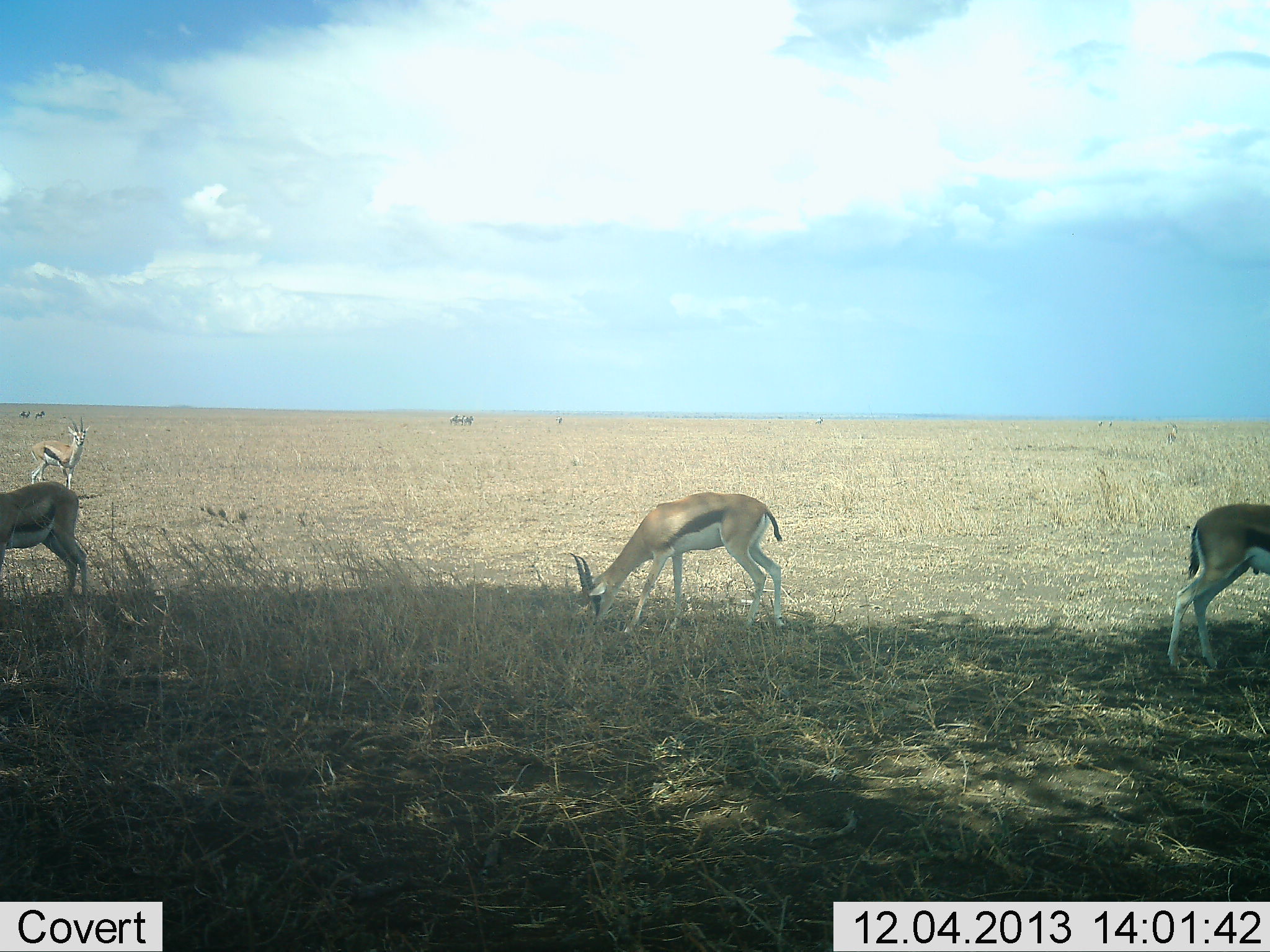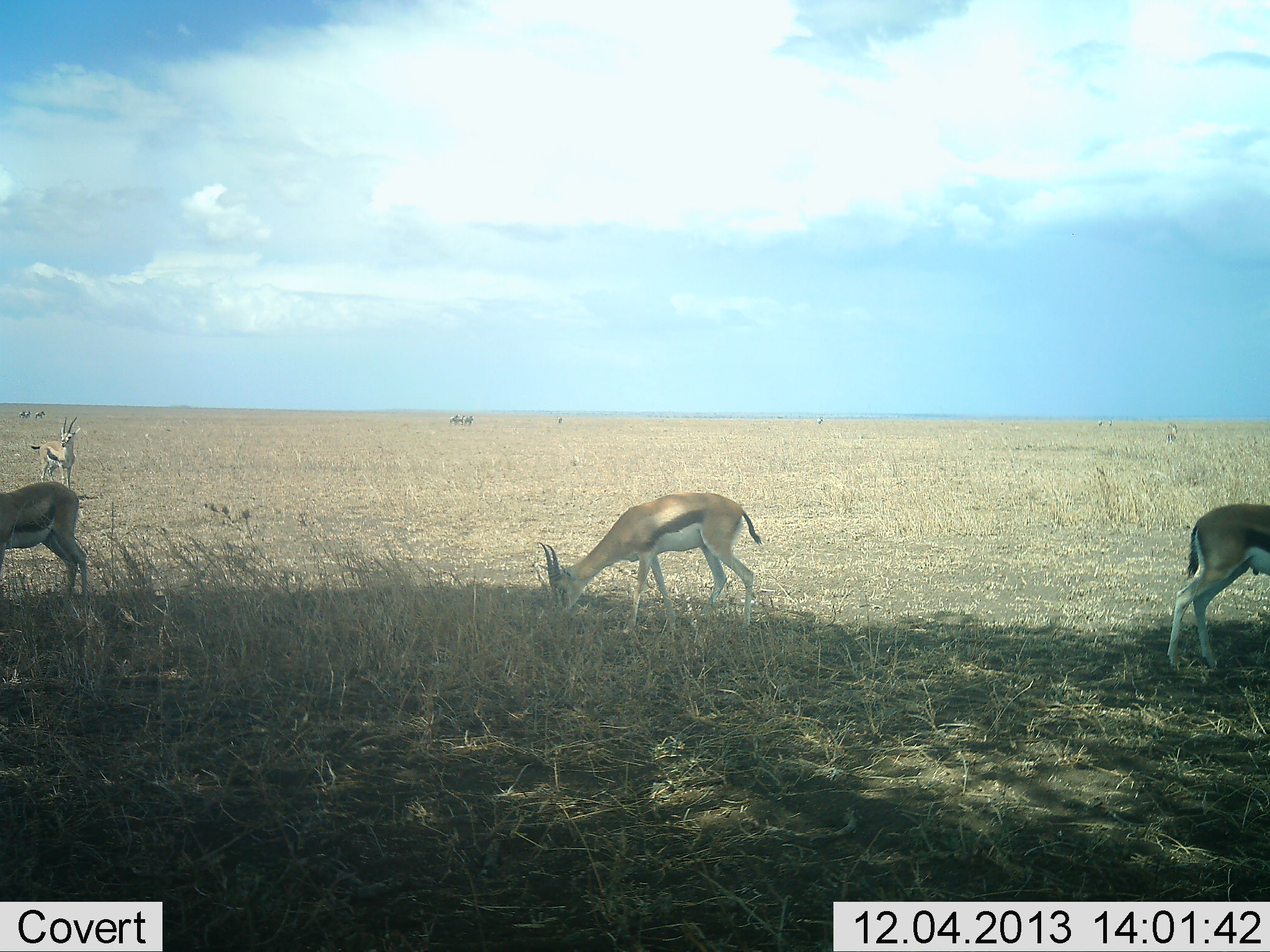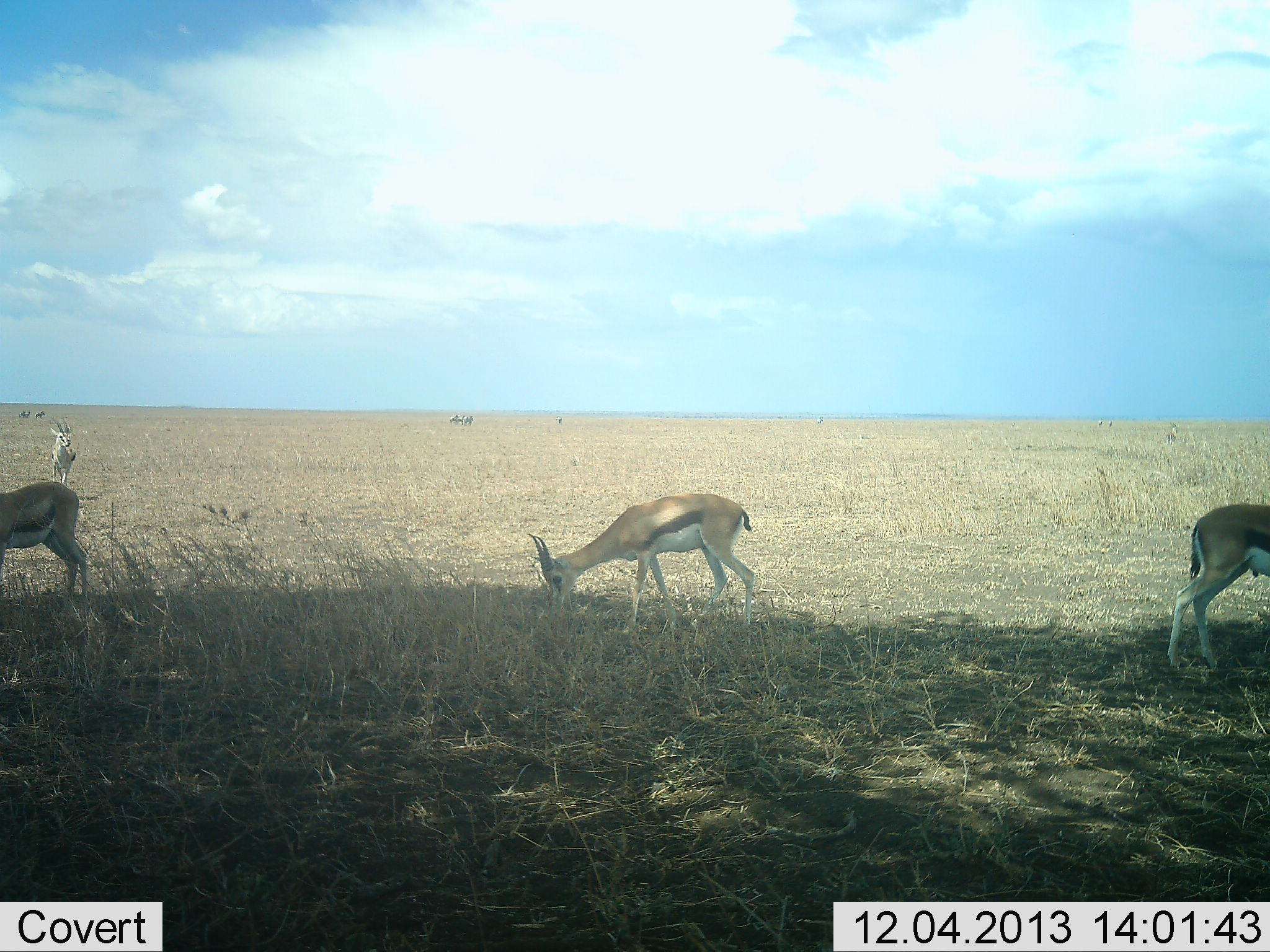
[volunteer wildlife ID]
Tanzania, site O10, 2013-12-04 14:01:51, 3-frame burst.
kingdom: Animalia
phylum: Chordata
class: Mammalia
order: Artiodactyla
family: Bovidae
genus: Eudorcas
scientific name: Eudorcas thomsonii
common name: thomson's gazelle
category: gazellethomsons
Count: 4.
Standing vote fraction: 70%.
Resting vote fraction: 2%.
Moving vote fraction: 17%.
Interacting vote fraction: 0%.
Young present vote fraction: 0%.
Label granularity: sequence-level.